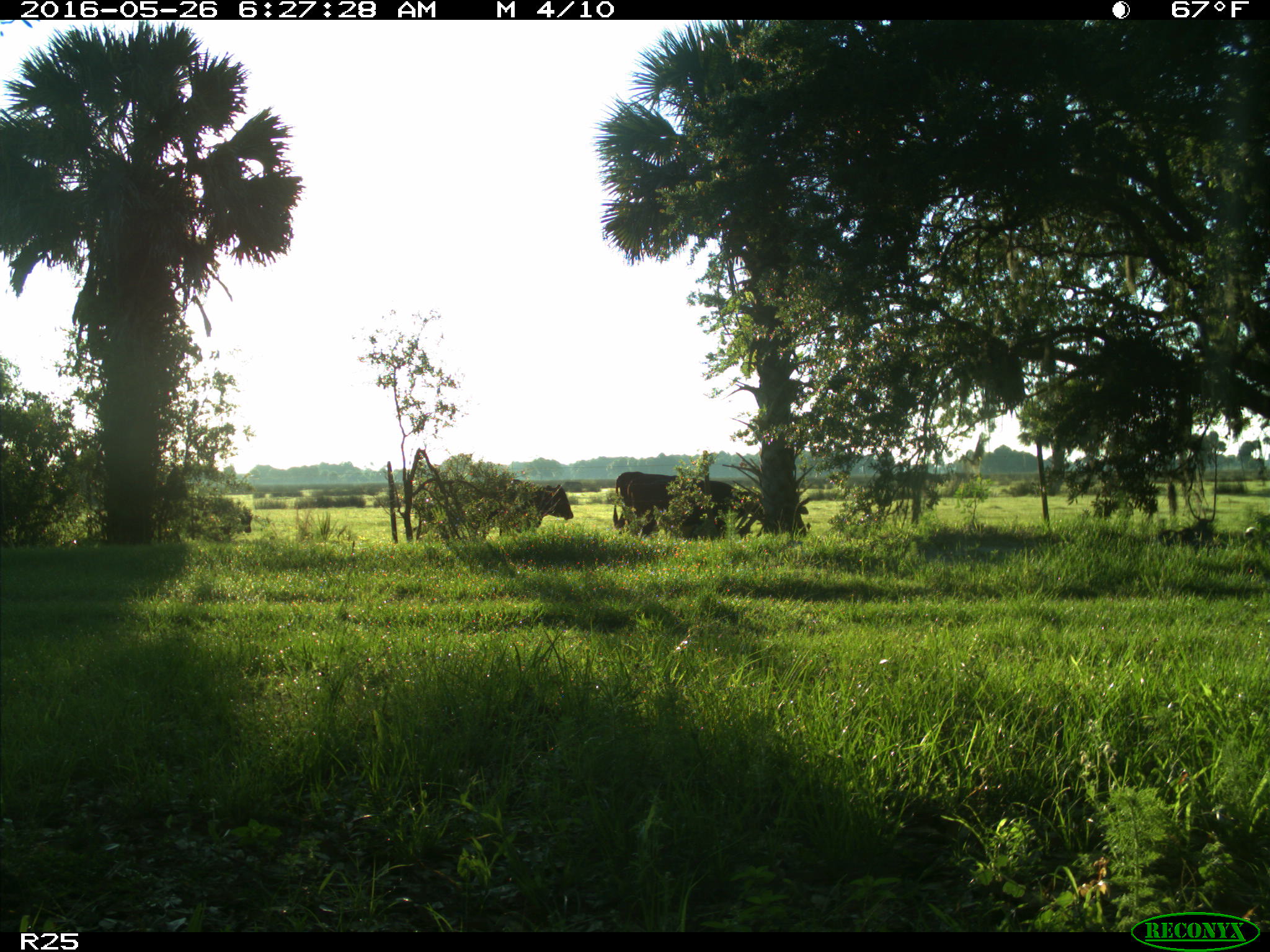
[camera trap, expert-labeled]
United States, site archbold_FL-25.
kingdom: Animalia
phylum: Chordata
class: Mammalia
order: Artiodactyla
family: Bovidae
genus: Bos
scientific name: Bos taurus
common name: domestic cow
Bos taurus (domestic cow).